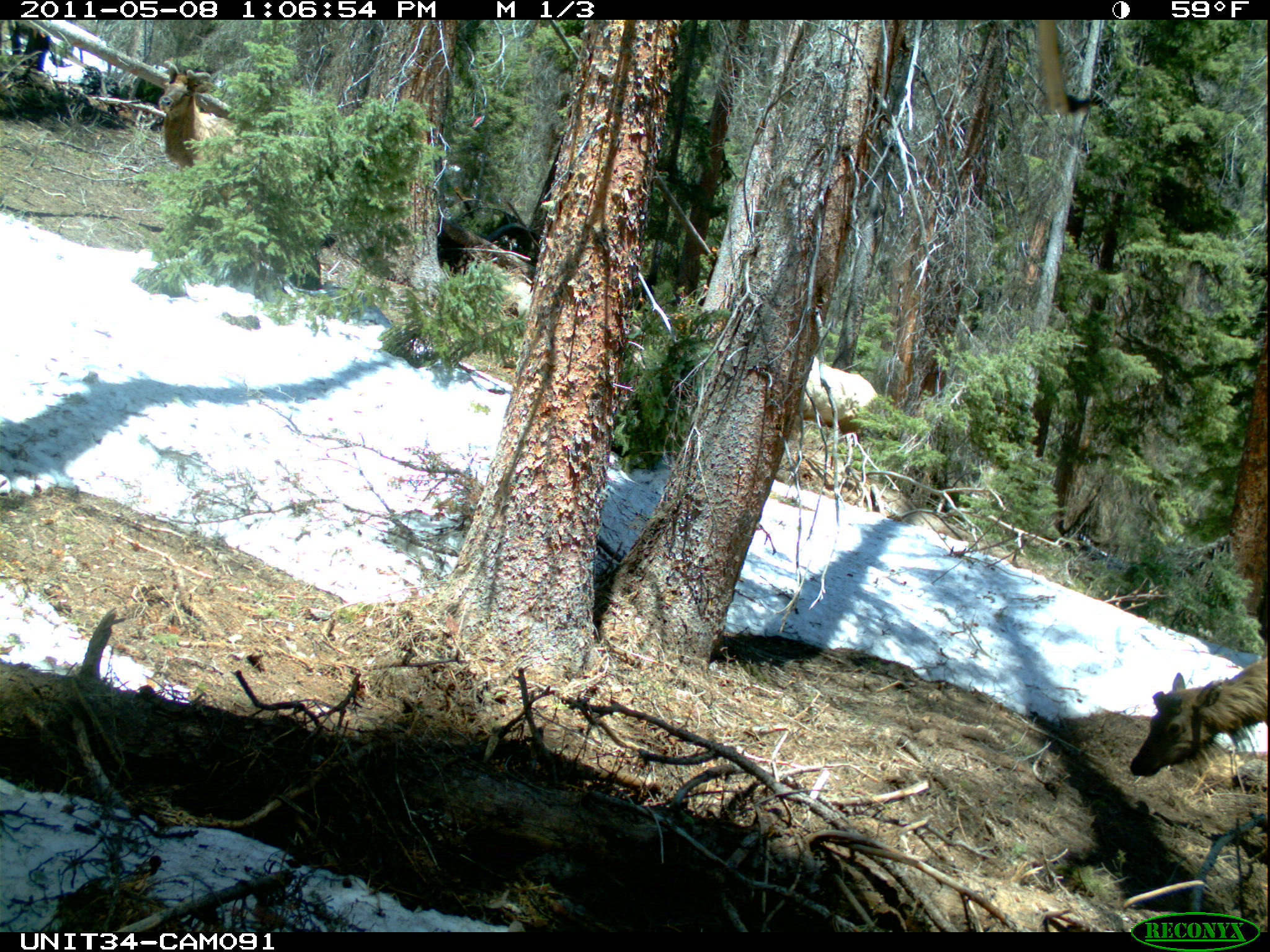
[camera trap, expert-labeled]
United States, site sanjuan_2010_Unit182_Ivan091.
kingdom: Animalia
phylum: Chordata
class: Mammalia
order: Artiodactyla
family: Cervidae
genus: Cervus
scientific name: Cervus elaphus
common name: red deer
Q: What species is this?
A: Cervus elaphus (red deer).